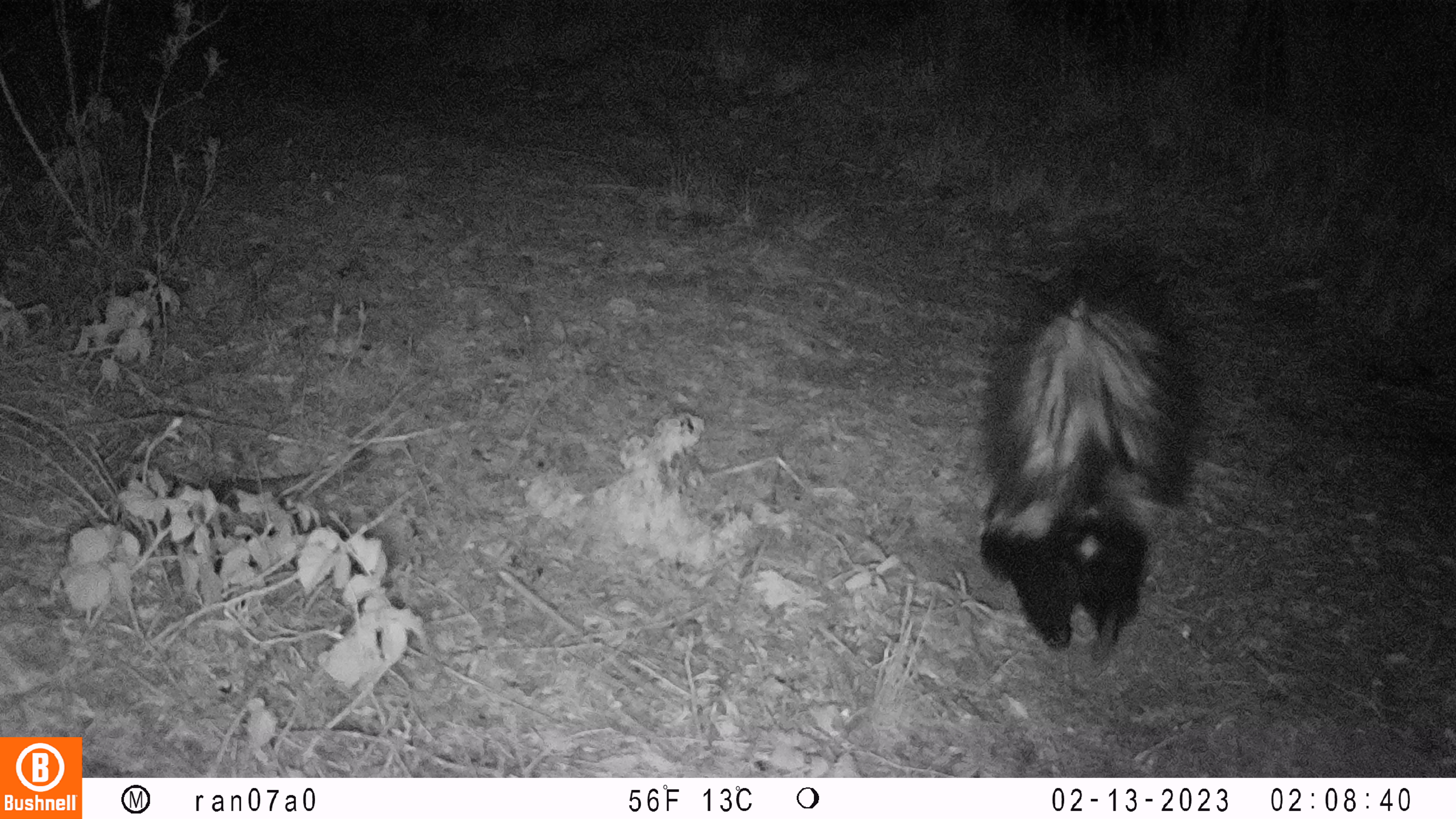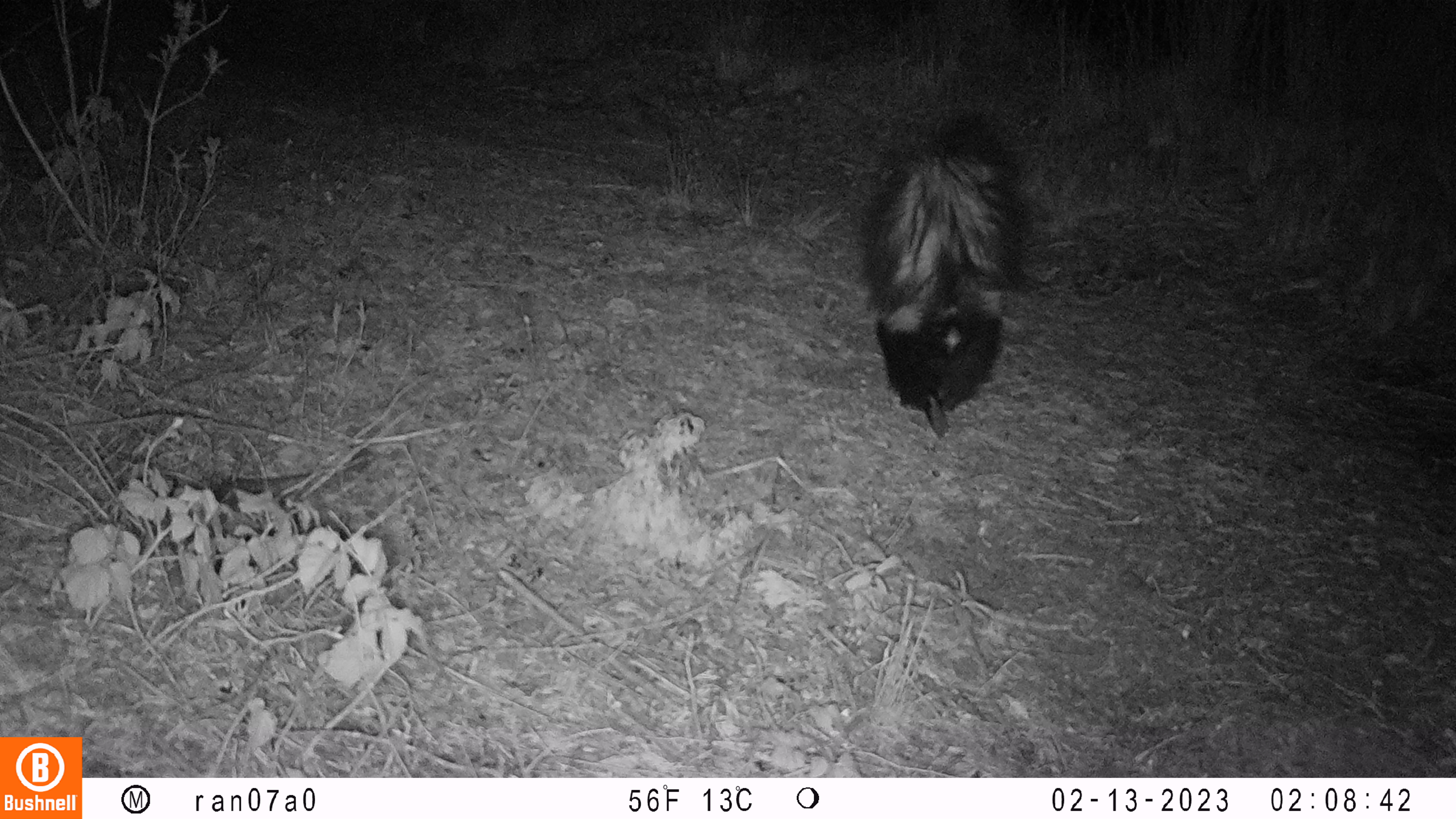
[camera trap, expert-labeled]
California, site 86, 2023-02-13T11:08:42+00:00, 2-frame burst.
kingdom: Animalia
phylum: Chordata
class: Mammalia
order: Carnivora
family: Mephitidae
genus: Mephitis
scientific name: Mephitis mephitis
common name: striped skunk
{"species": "striped skunk (Mephitis mephitis)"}